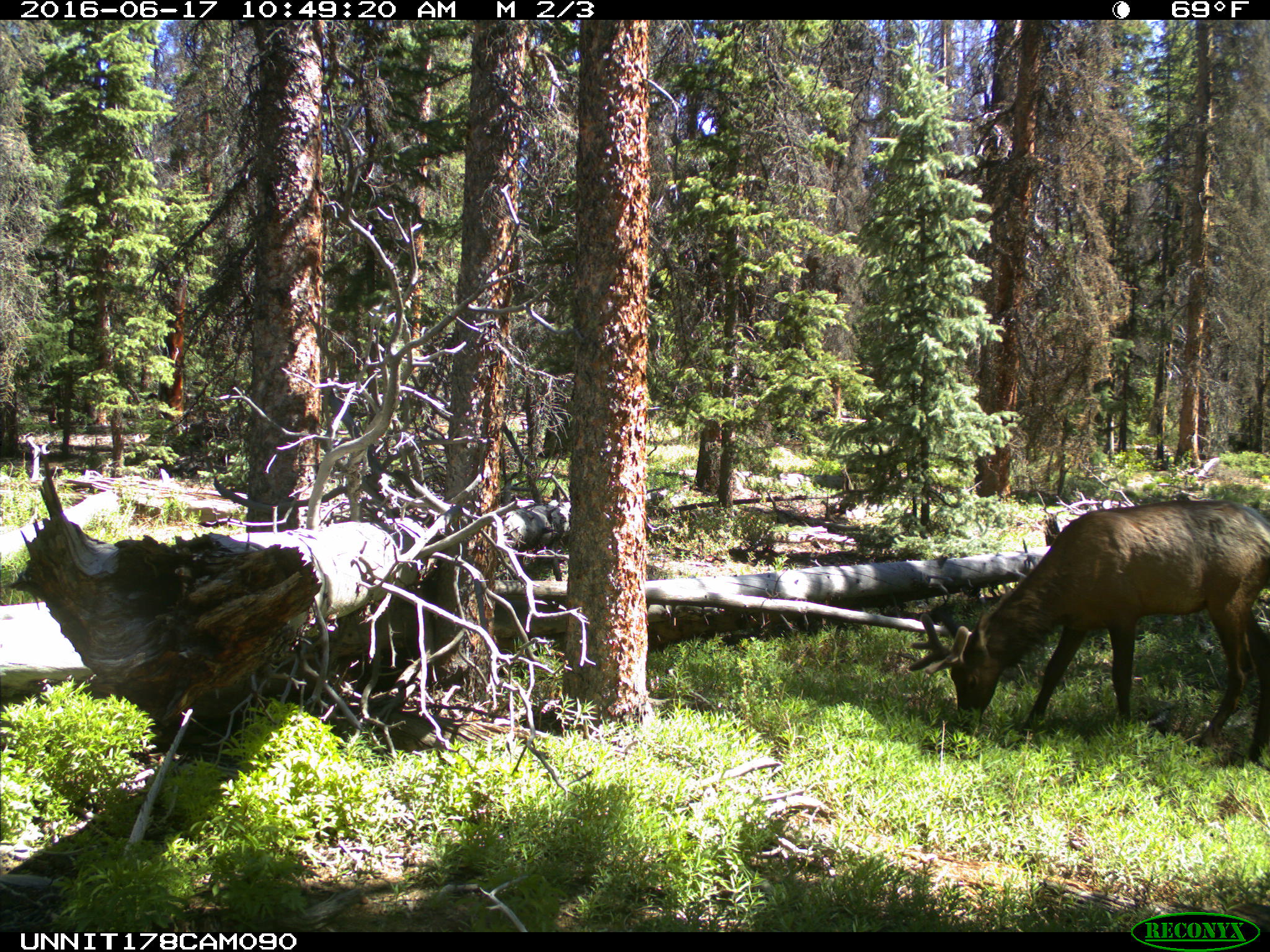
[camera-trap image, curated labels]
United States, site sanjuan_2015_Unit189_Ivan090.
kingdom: Animalia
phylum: Chordata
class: Mammalia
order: Artiodactyla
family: Cervidae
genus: Cervus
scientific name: Cervus elaphus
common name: red deer